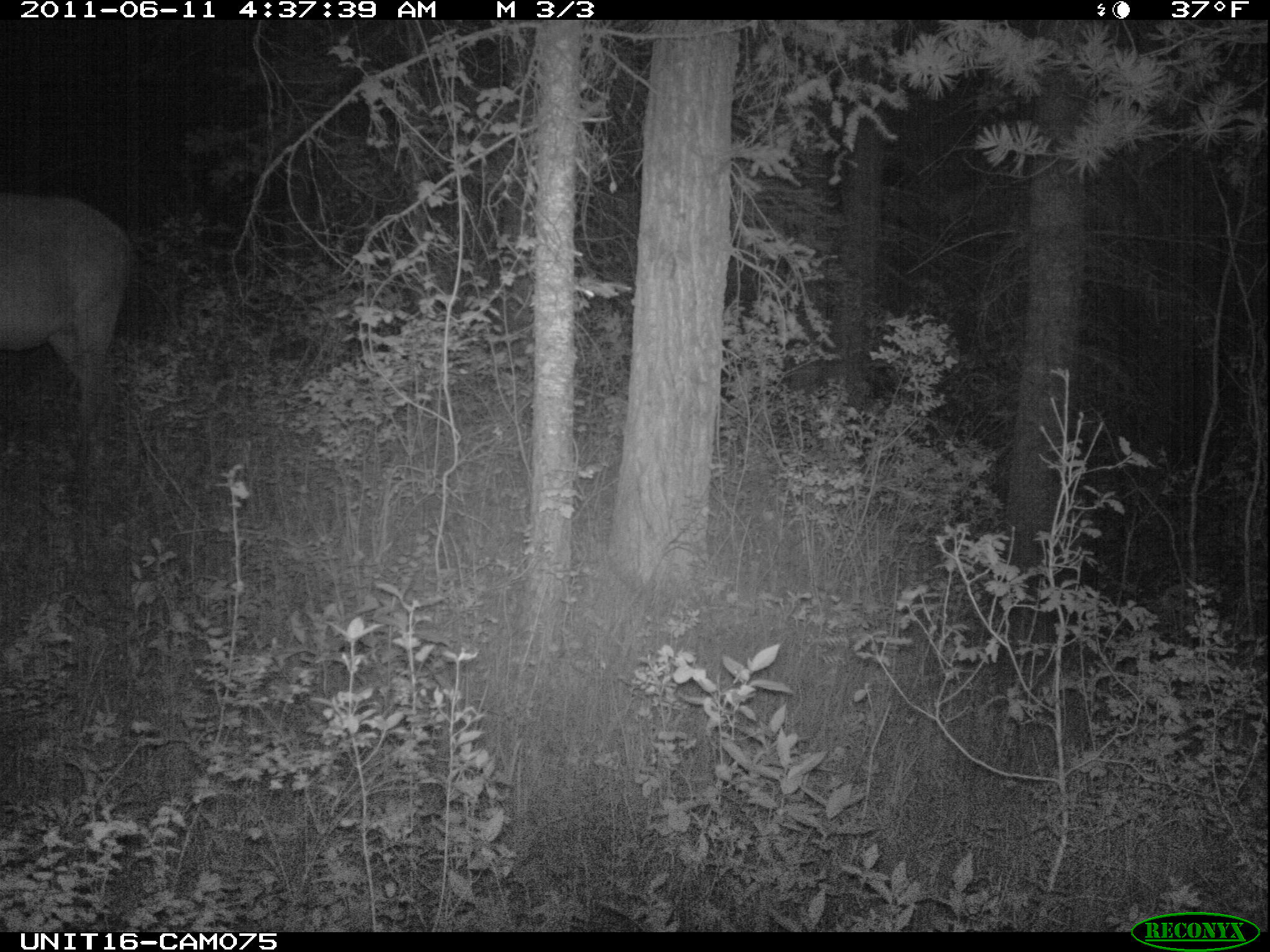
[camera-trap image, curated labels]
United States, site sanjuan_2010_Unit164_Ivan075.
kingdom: Animalia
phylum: Chordata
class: Mammalia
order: Artiodactyla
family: Cervidae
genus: Cervus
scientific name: Cervus elaphus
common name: red deer